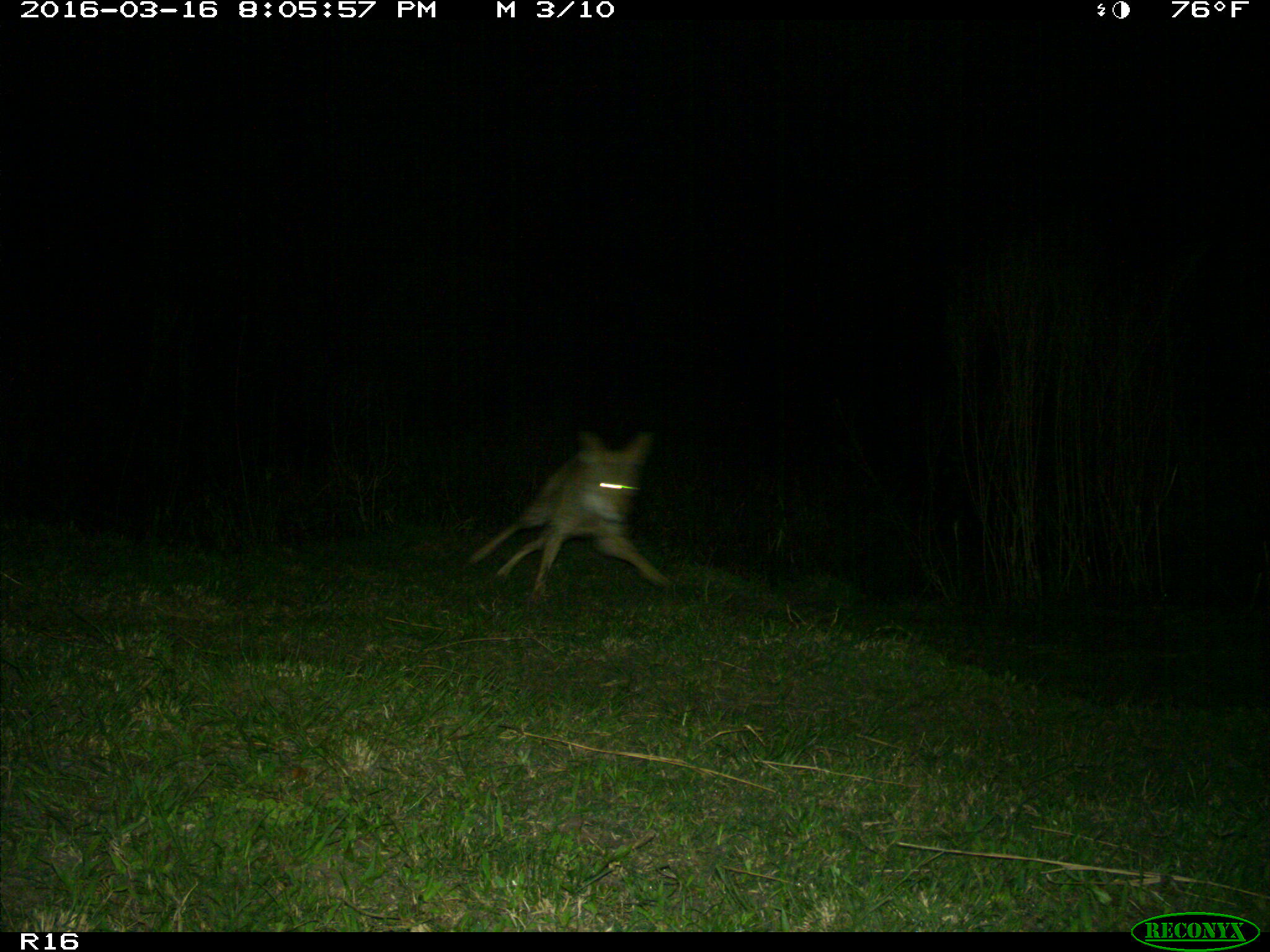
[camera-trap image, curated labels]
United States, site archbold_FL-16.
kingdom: Animalia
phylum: Chordata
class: Mammalia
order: Carnivora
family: Canidae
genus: Canis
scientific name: Canis latrans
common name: coyote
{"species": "Canis latrans (coyote)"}